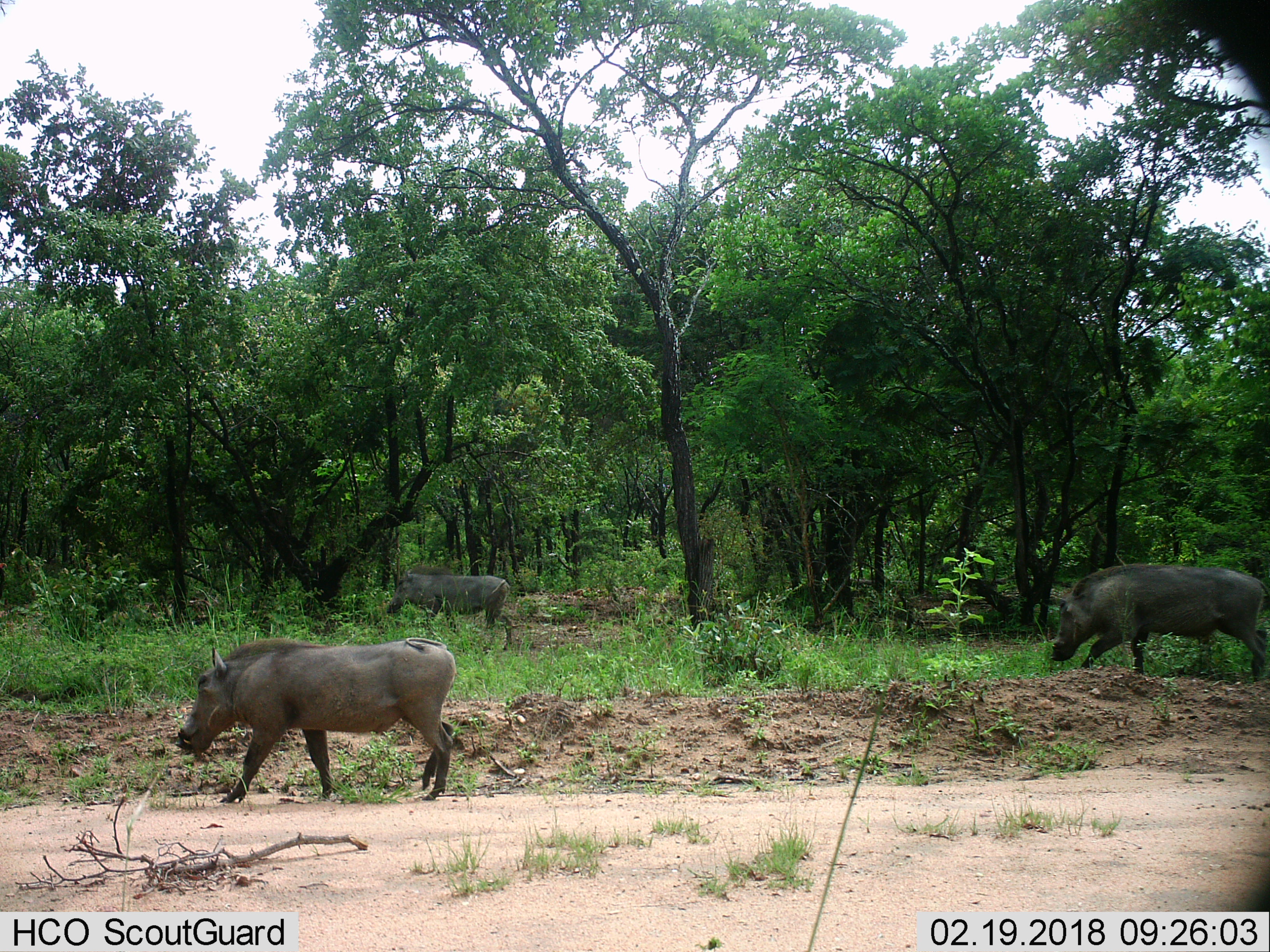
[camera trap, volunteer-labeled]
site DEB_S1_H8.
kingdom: Animalia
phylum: Chordata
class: Mammalia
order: Artiodactyla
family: Suidae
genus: Phacochoerus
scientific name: Phacochoerus africanus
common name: warthog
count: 3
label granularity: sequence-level